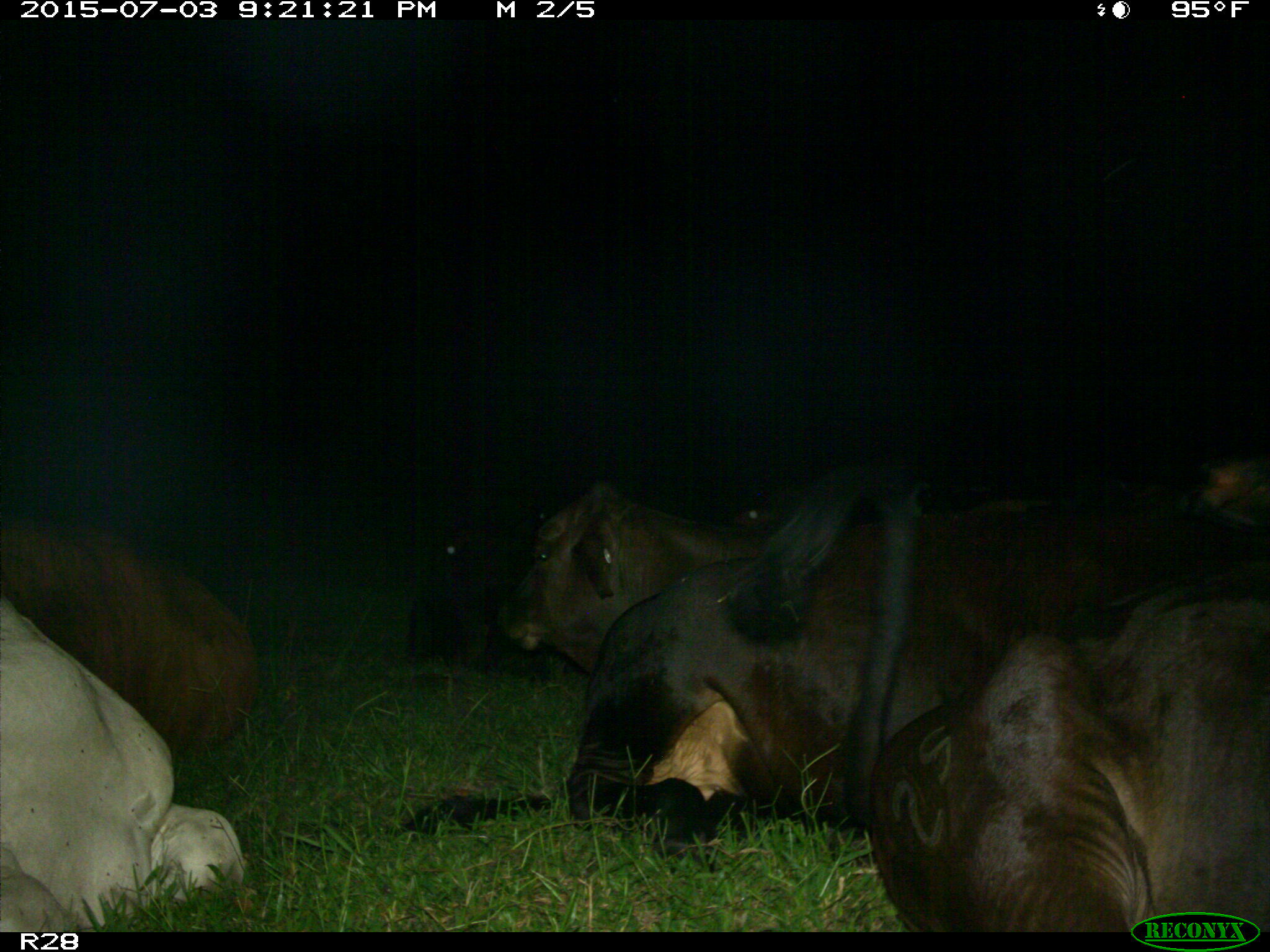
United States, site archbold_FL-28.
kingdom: Animalia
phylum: Chordata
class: Mammalia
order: Artiodactyla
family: Bovidae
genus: Bos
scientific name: Bos taurus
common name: domestic cow